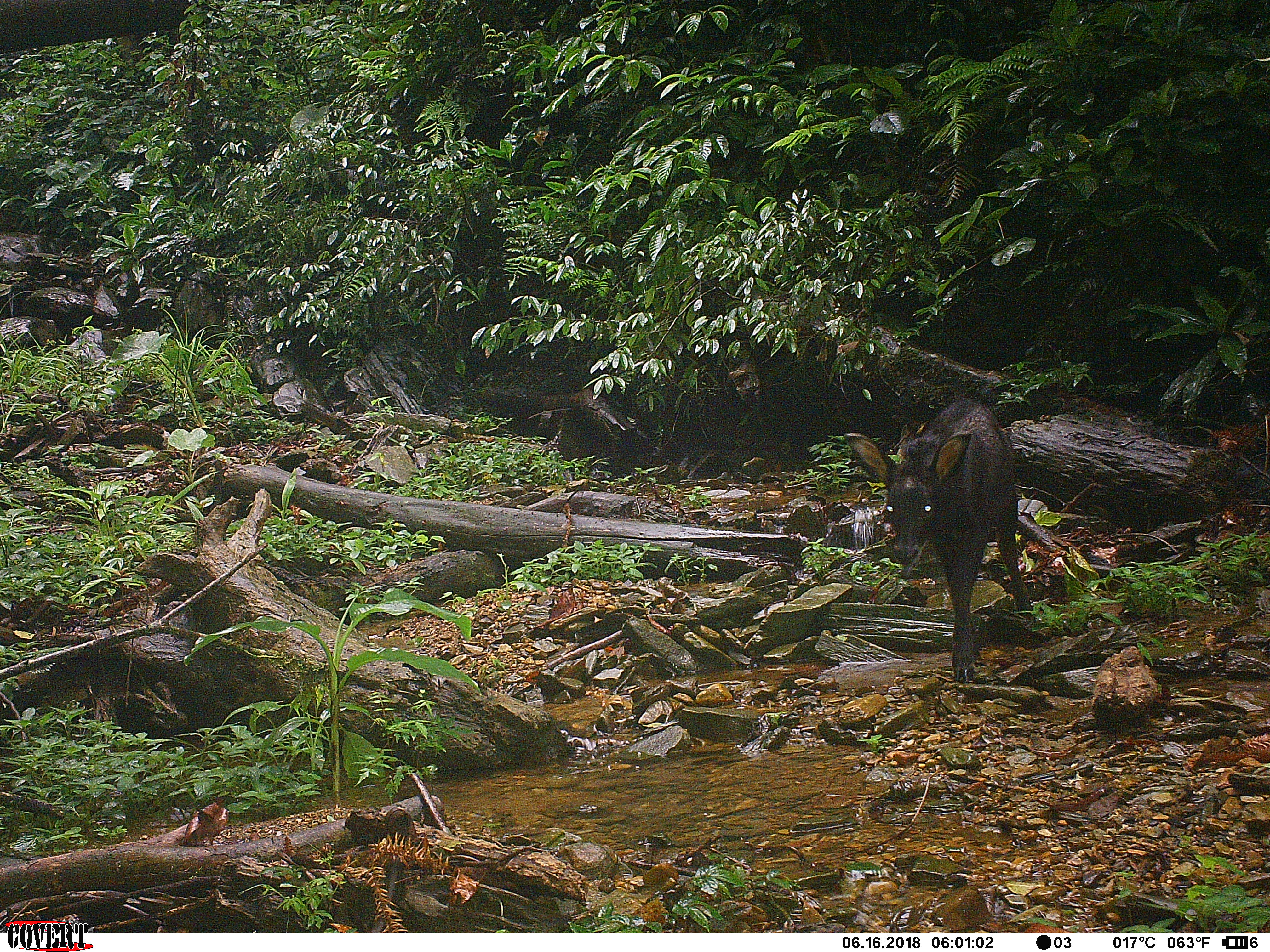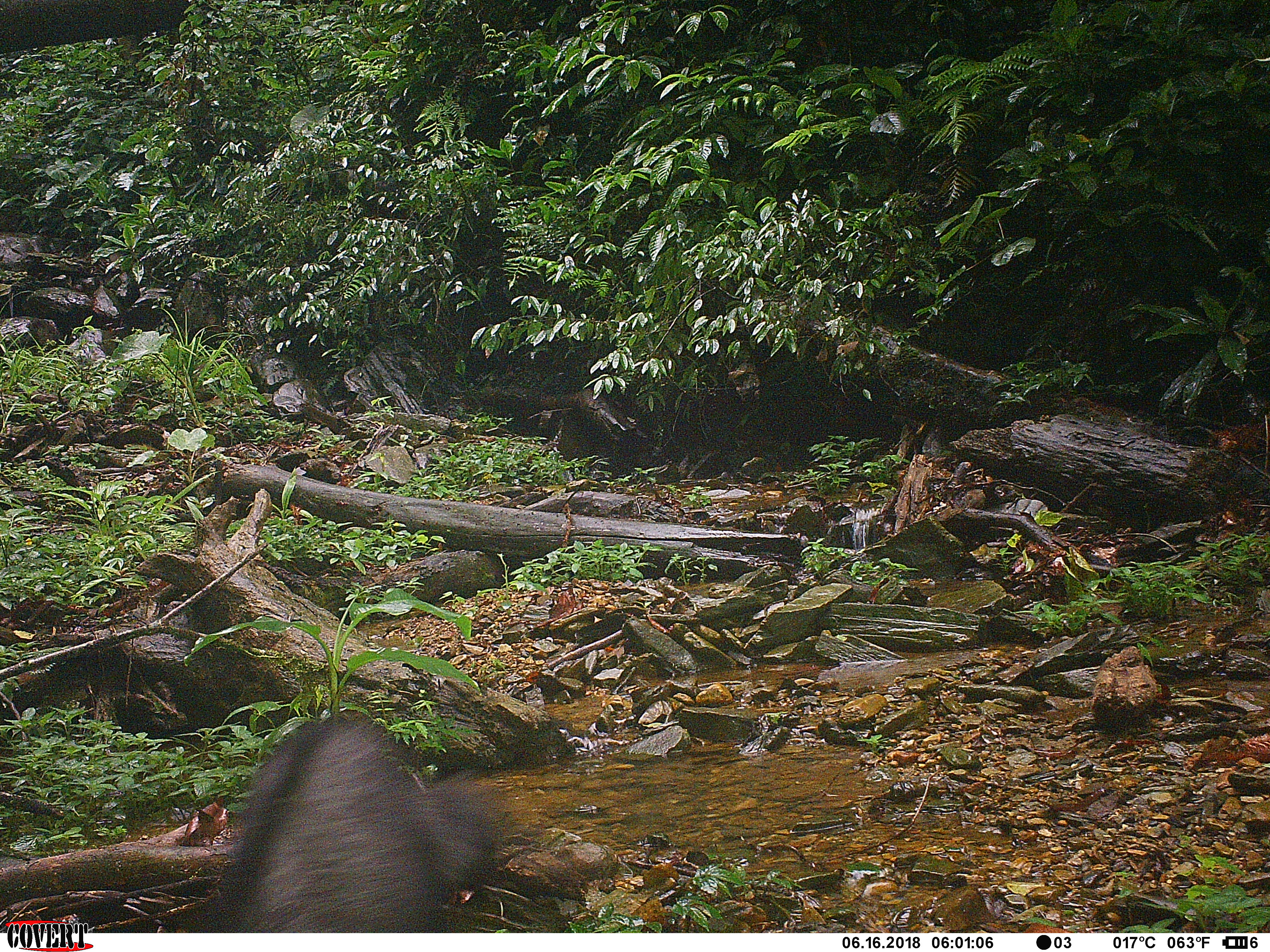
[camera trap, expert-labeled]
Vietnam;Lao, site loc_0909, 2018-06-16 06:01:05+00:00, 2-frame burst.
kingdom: Animalia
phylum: Chordata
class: Mammalia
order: Artiodactyla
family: Bovidae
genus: Capricornis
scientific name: Capricornis sumatraensis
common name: chinese serow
Chinese serow (Capricornis sumatraensis). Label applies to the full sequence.